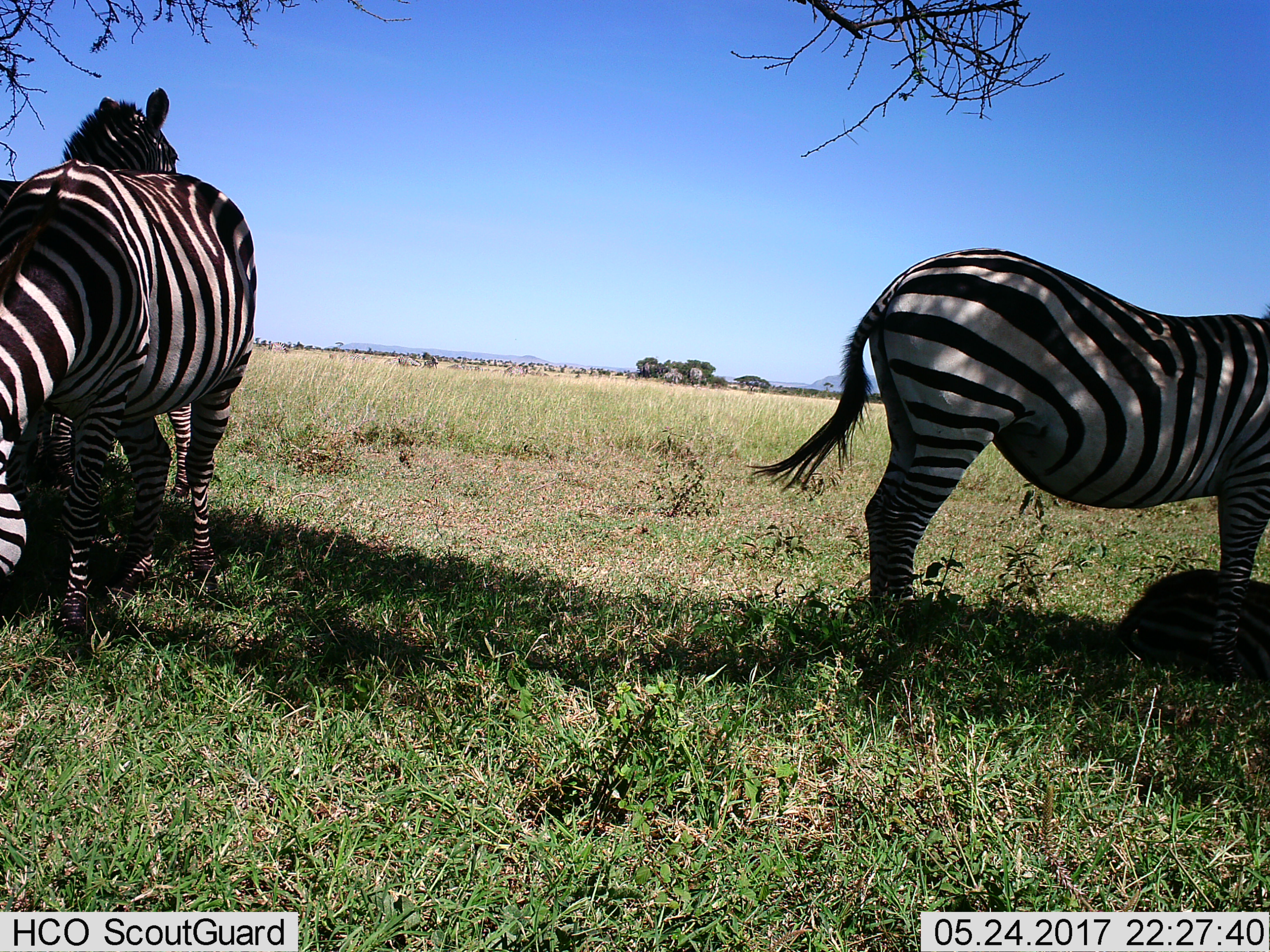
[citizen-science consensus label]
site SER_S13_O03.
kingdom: Animalia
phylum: Chordata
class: Mammalia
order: Perissodactyla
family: Equidae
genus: Equus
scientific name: Equus quagga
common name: plains zebra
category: zebraplains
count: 3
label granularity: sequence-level